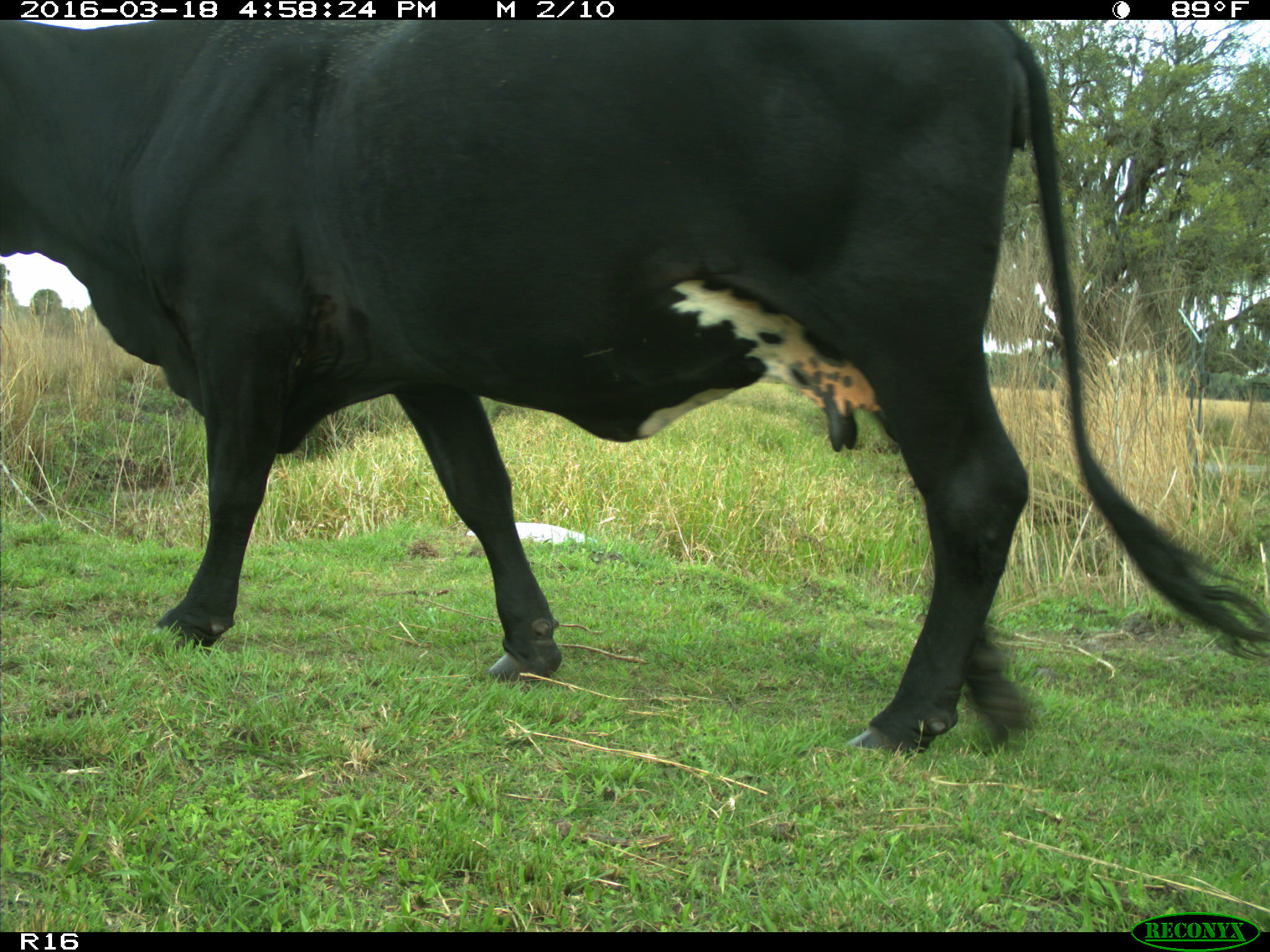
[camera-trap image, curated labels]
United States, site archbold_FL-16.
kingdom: Animalia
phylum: Chordata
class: Mammalia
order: Artiodactyla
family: Bovidae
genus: Bos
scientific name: Bos taurus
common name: domestic cow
Bos taurus (domestic cow).